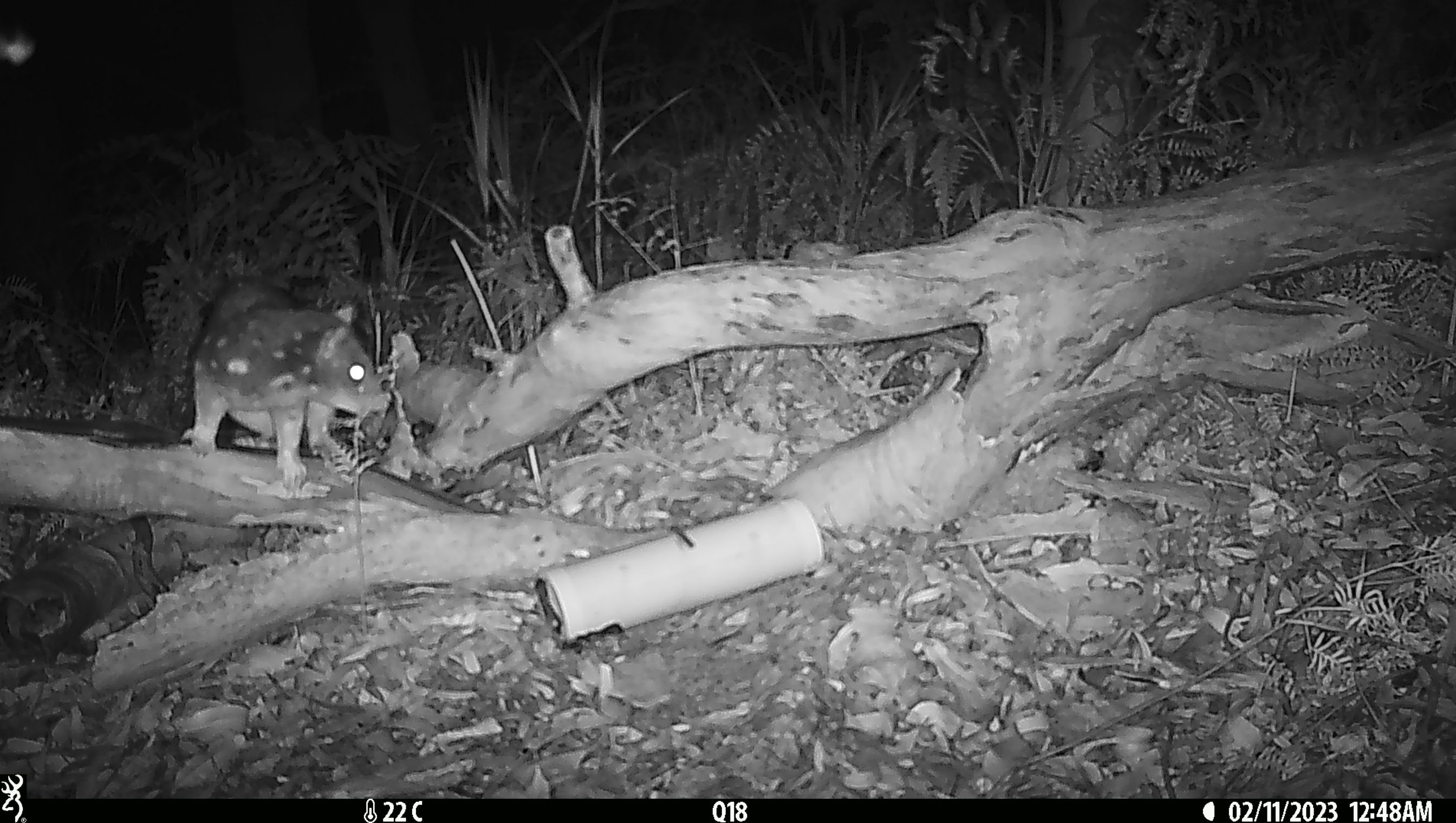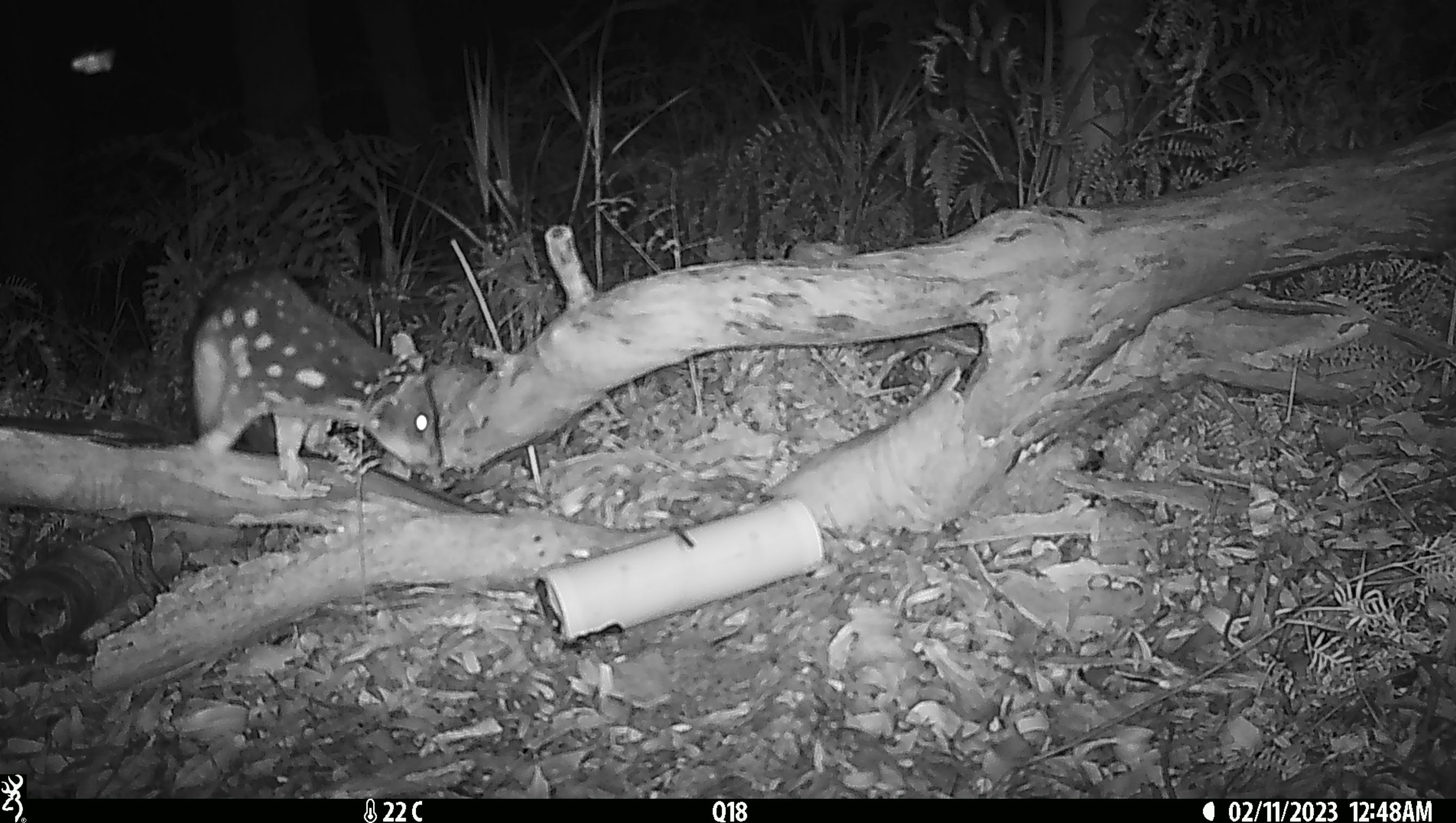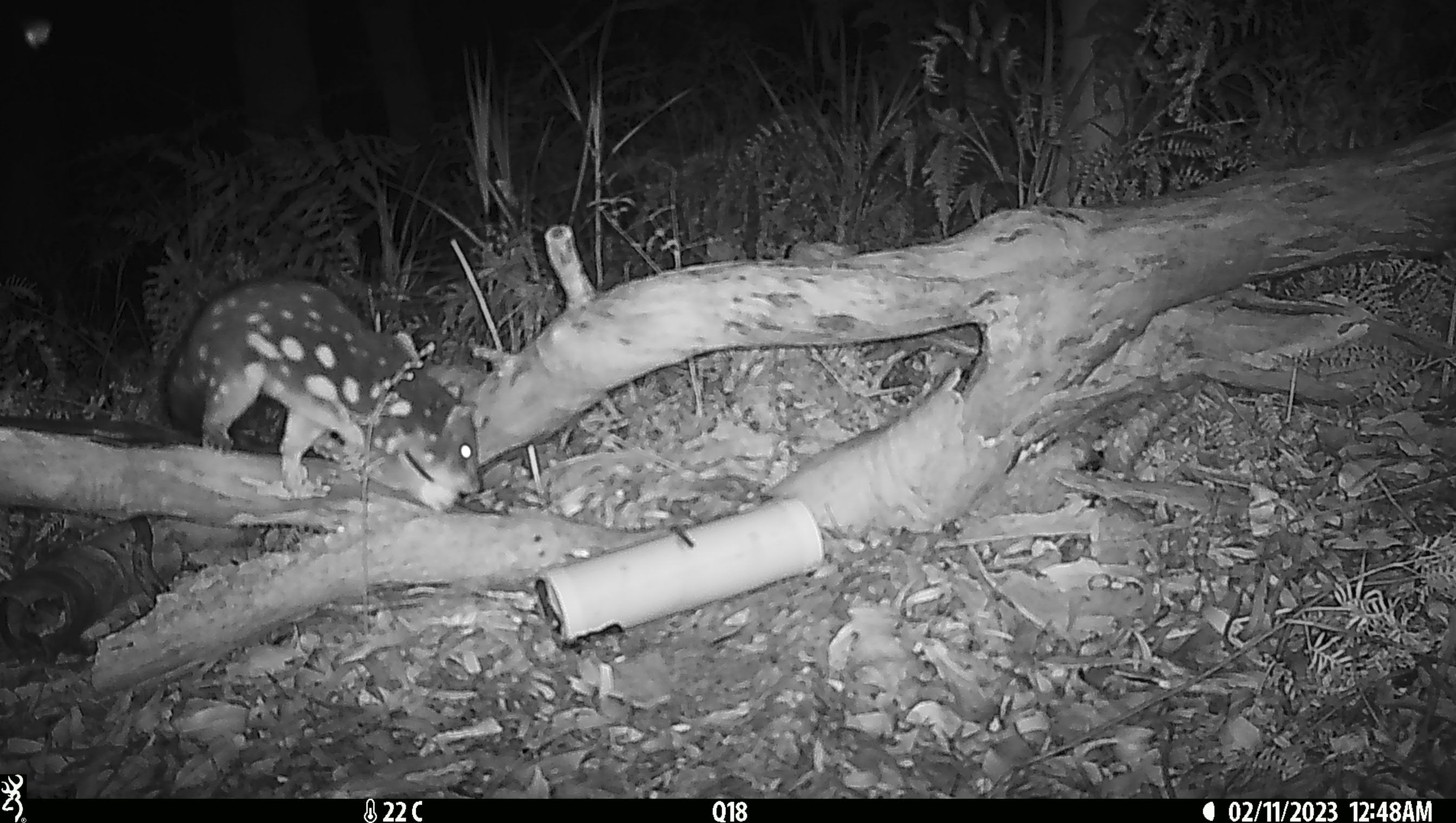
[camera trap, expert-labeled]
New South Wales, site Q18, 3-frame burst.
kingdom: Animalia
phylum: Chordata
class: Mammalia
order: Dasyuromorphia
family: Dasyuridae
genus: Dasyurus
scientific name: Dasyurus maculatus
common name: spotted-tailed quoll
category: quoll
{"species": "quoll (spotted-tailed quoll) (Dasyurus maculatus)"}